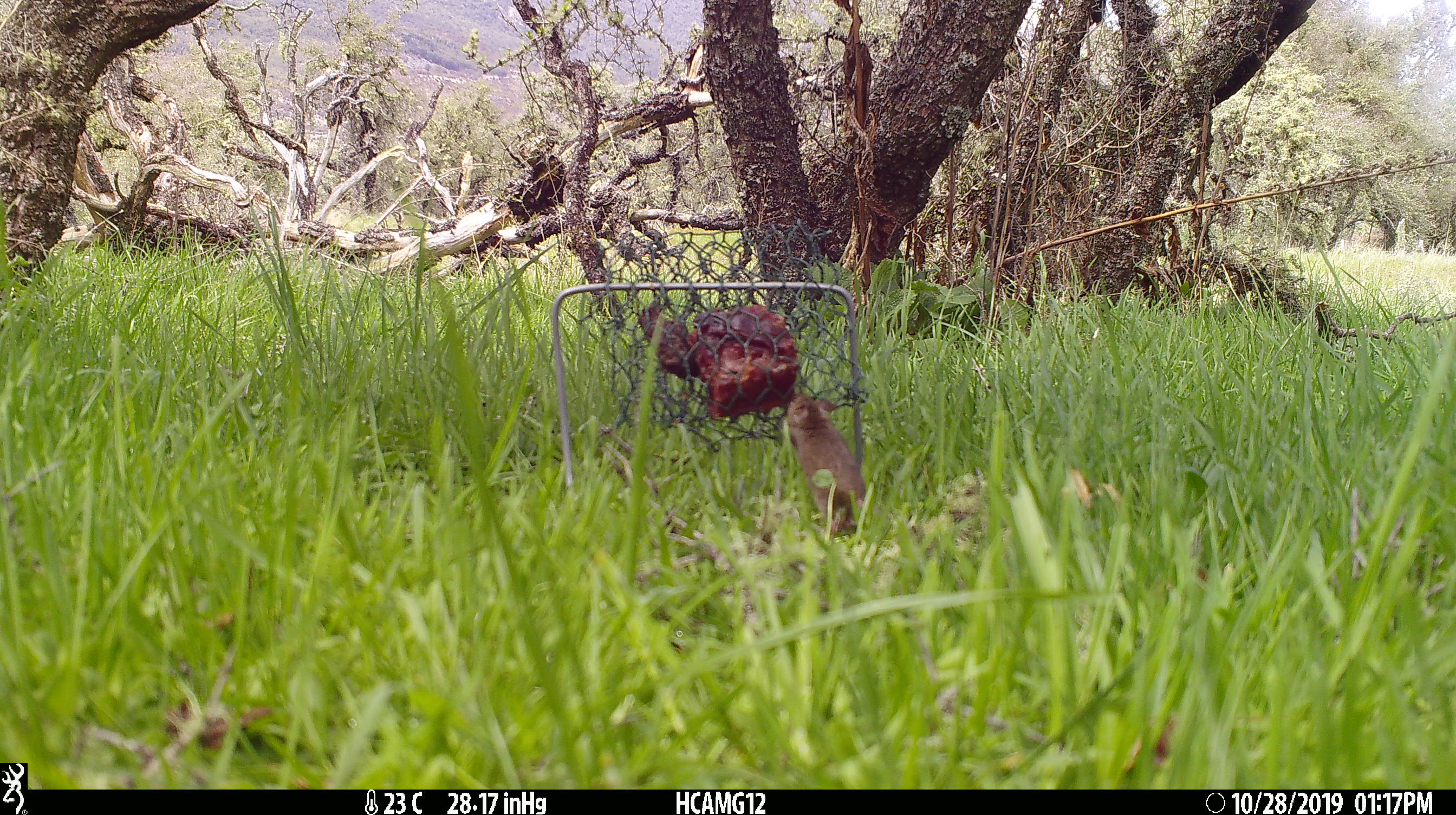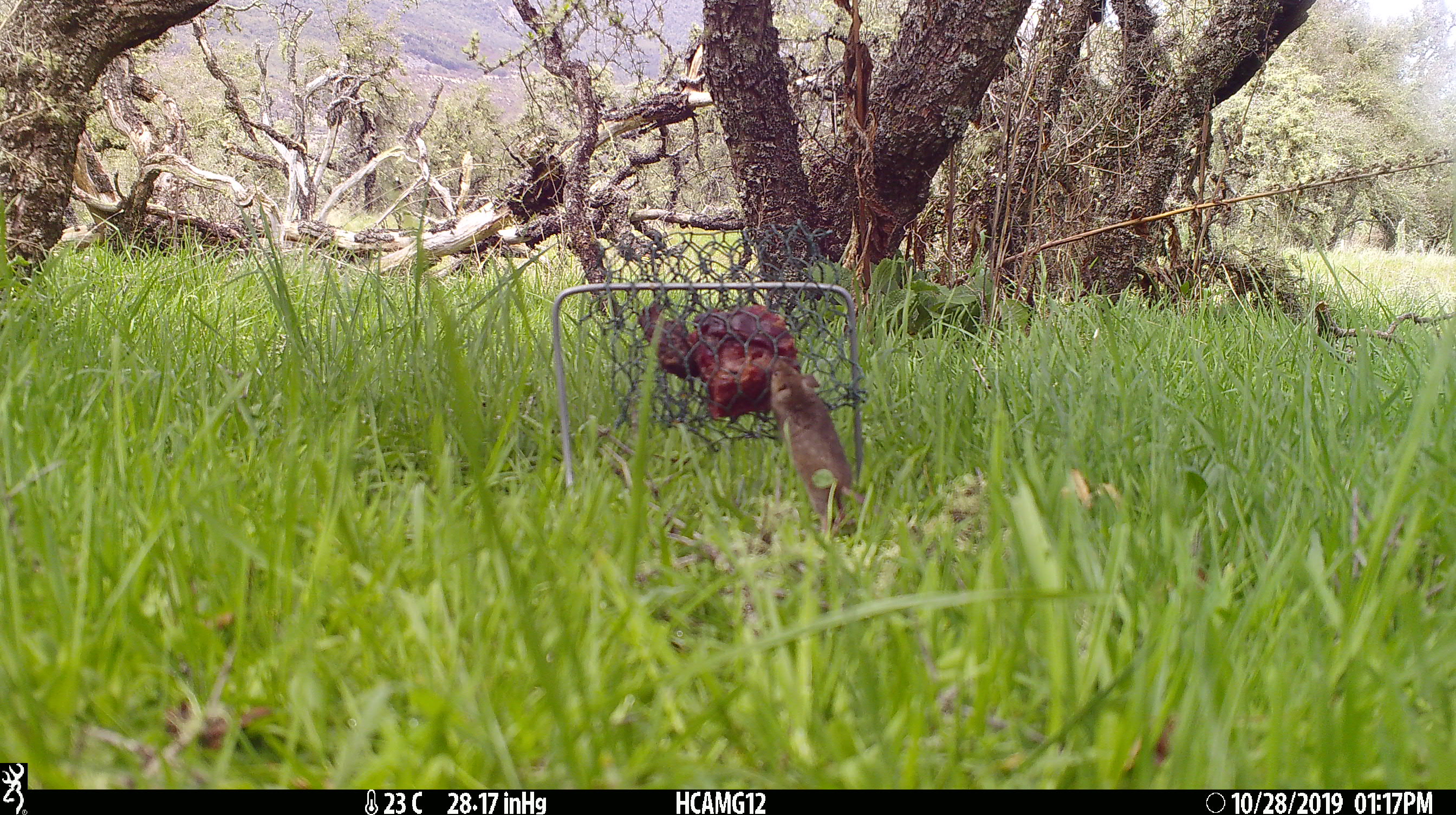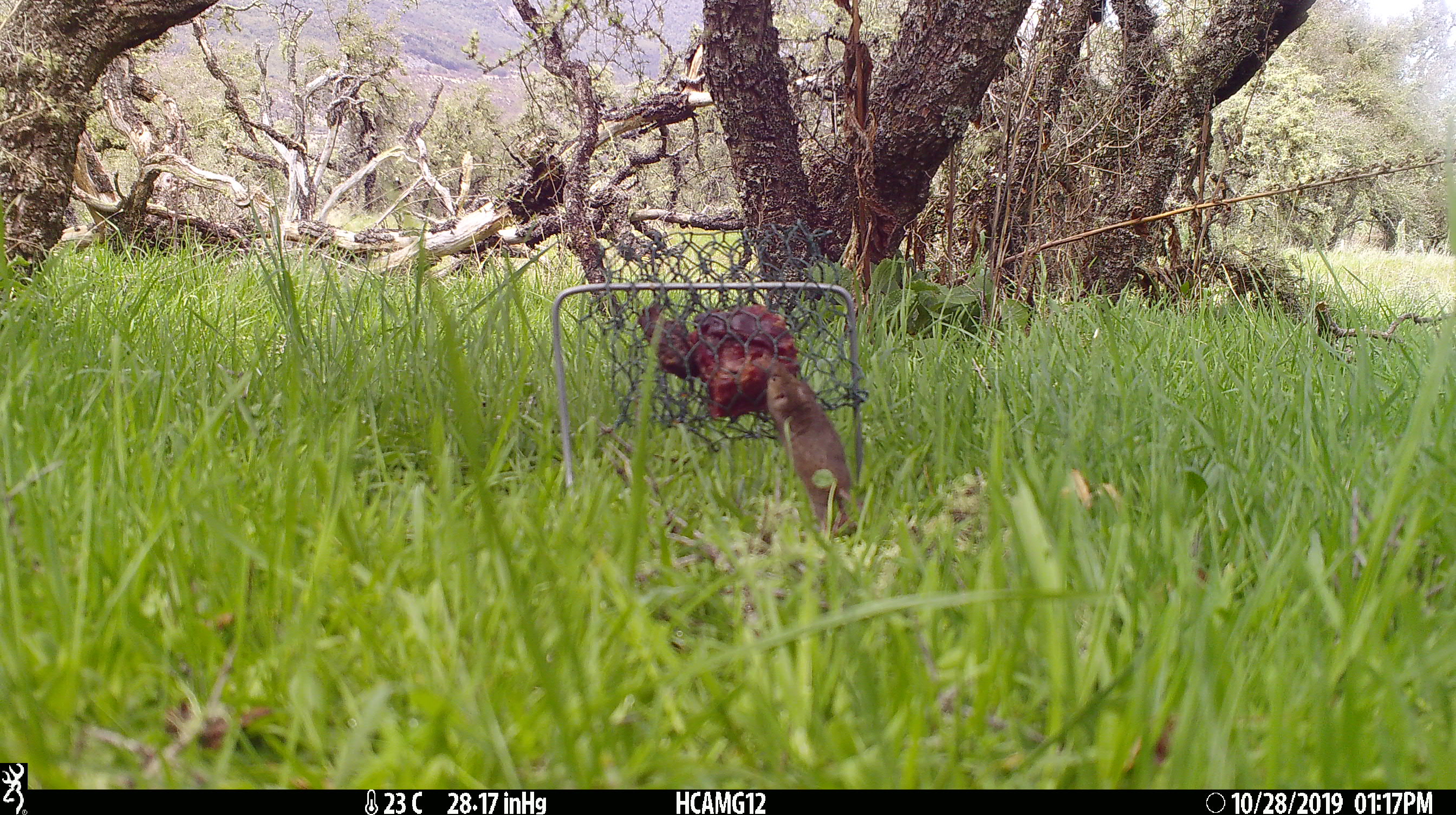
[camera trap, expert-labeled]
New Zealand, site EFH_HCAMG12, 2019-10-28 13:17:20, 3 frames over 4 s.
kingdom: Animalia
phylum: Chordata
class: Mammalia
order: Rodentia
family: Muridae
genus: Mus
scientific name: Mus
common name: mouse